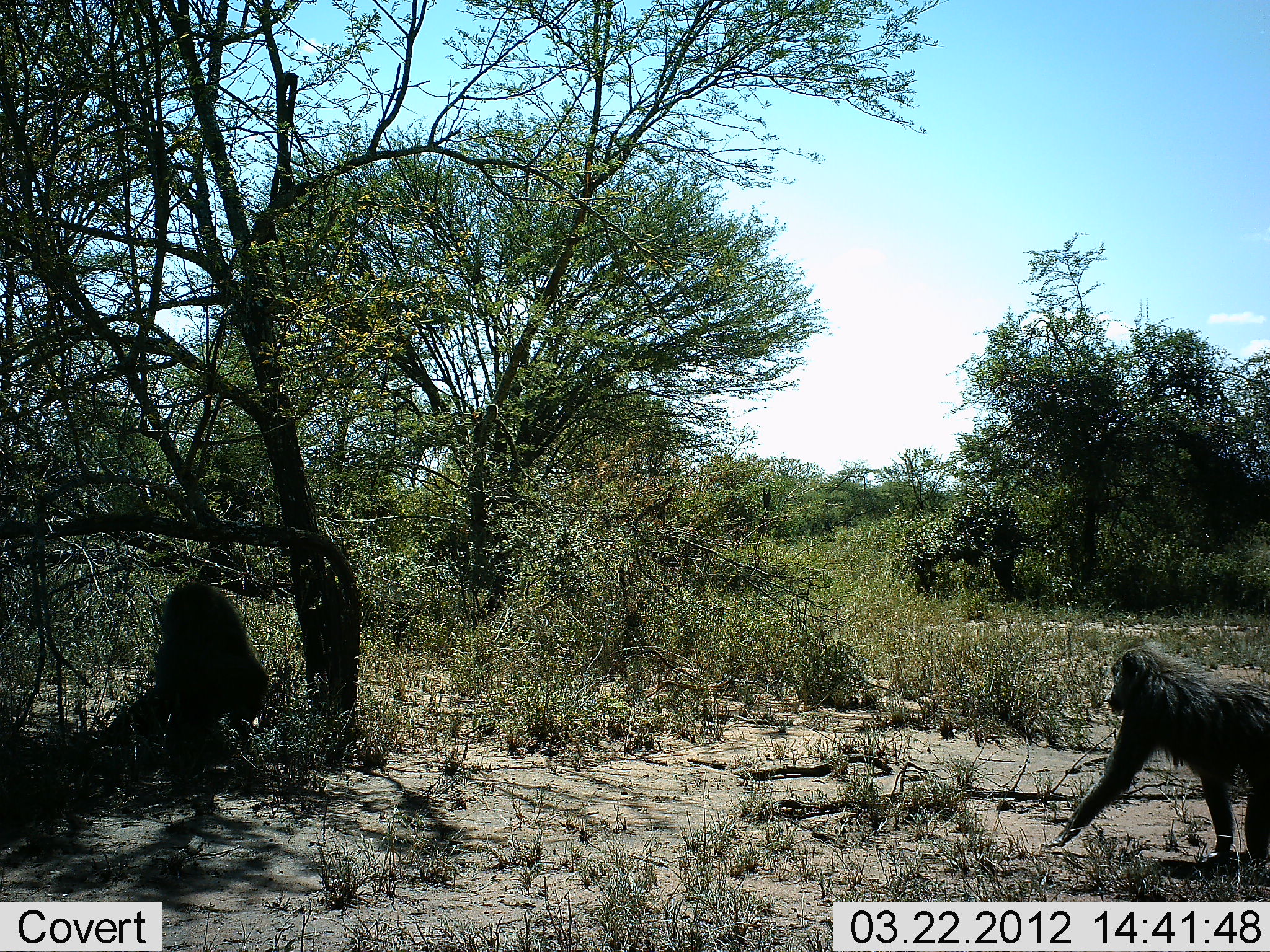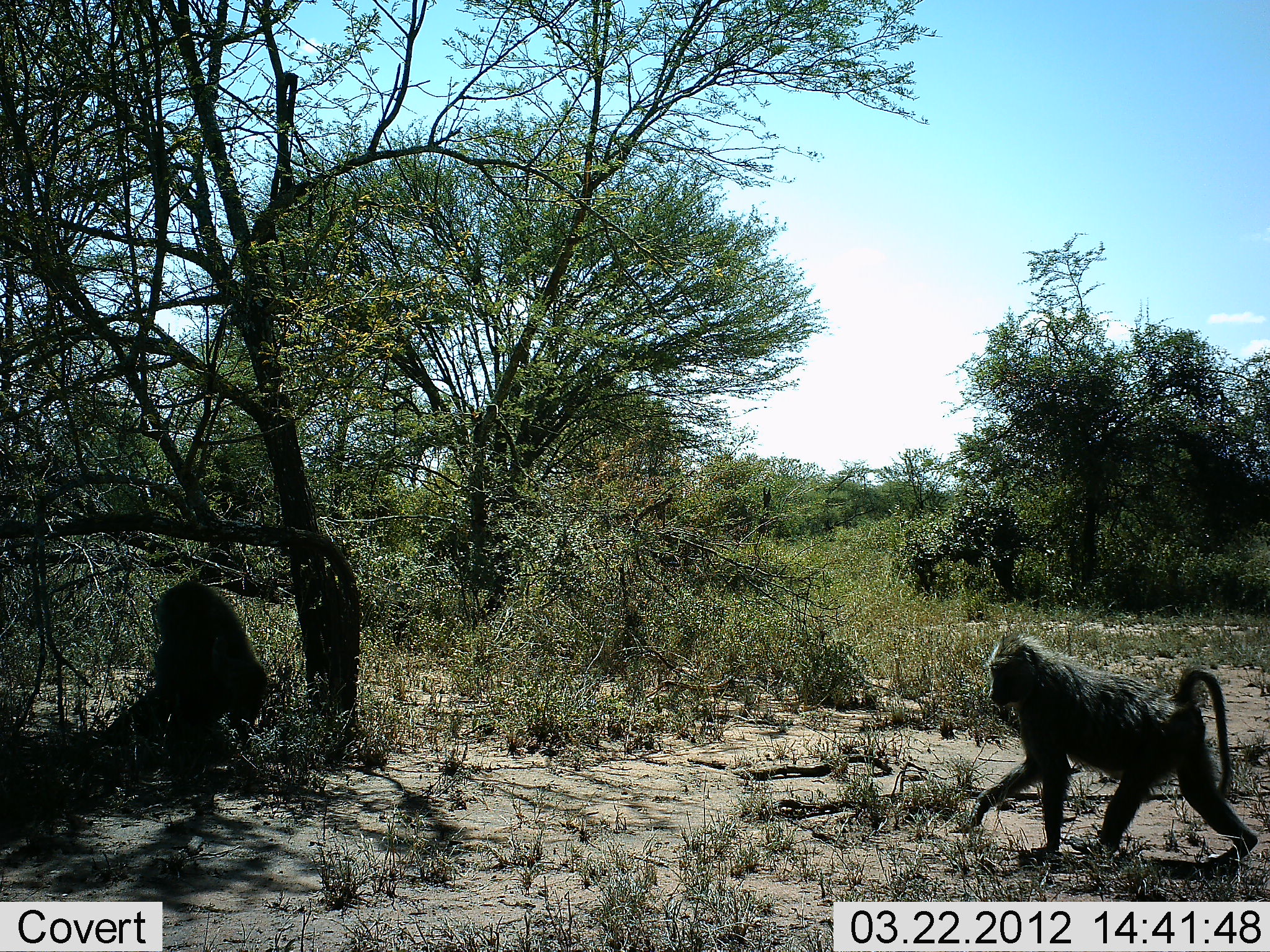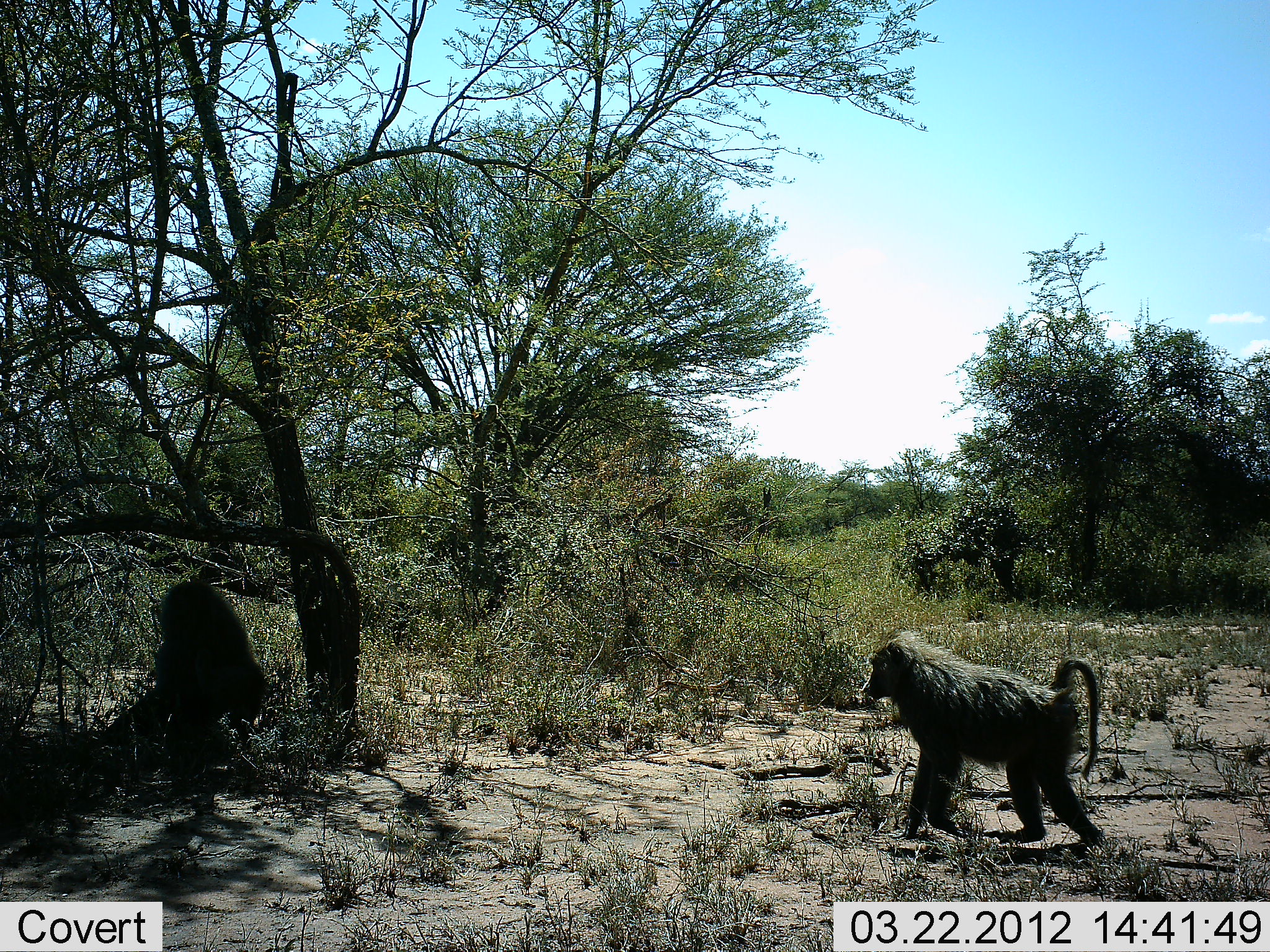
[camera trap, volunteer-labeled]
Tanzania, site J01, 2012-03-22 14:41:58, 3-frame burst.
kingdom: Animalia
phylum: Chordata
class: Mammalia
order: Primates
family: Cercopithecidae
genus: Papio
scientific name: Papio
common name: baboon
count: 2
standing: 0%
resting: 53%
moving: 100%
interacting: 0%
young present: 0%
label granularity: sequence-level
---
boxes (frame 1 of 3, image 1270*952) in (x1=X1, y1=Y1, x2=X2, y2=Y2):
animal: (x1=1044, y1=643, x2=1270, y2=877); (x1=123, y1=582, x2=270, y2=757)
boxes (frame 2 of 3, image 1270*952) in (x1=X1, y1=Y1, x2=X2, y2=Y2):
animal: (x1=972, y1=631, x2=1259, y2=878); (x1=121, y1=580, x2=270, y2=767)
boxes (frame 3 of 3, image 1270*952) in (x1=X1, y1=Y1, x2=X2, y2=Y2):
animal: (x1=863, y1=630, x2=1103, y2=854); (x1=102, y1=580, x2=270, y2=773)